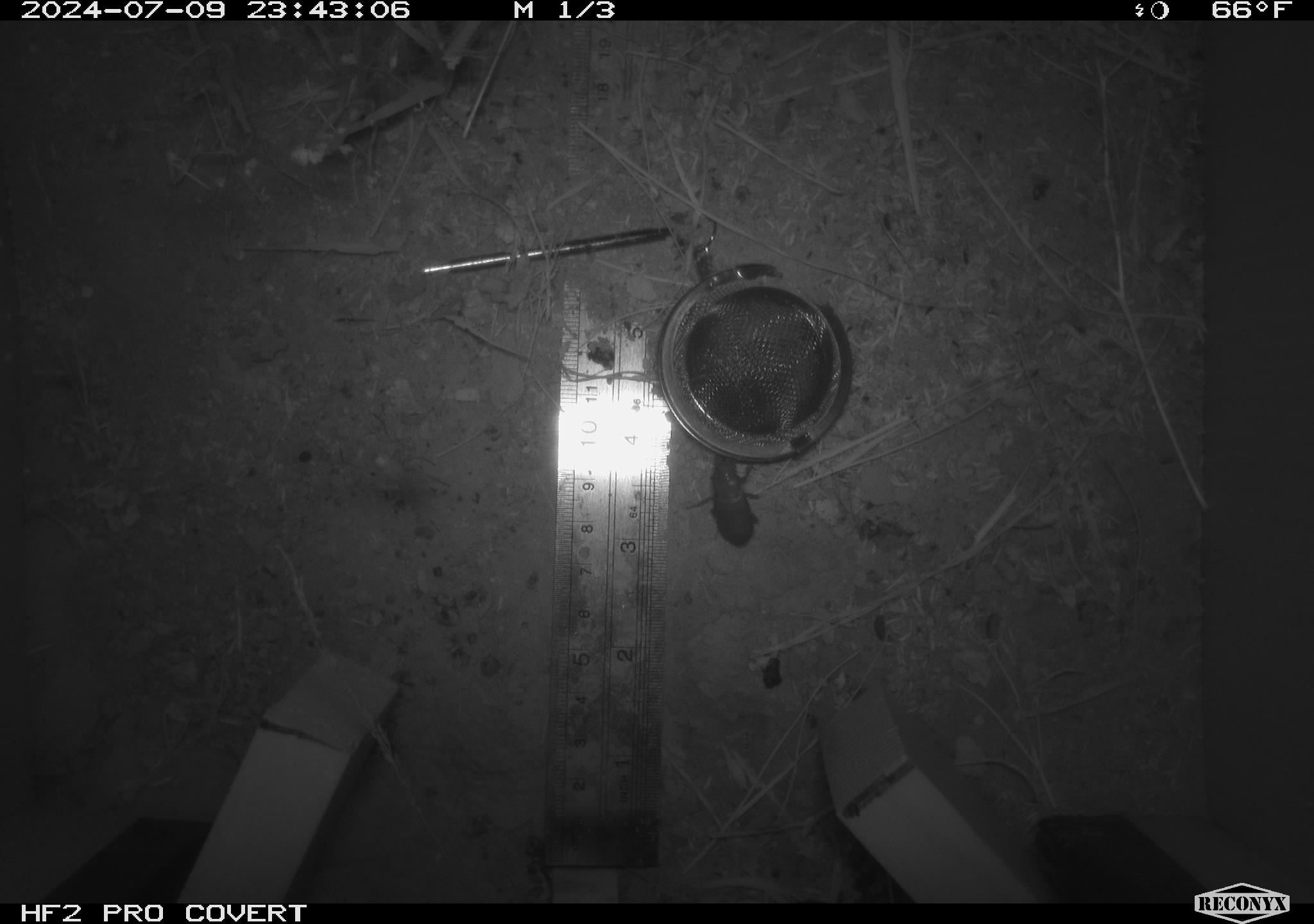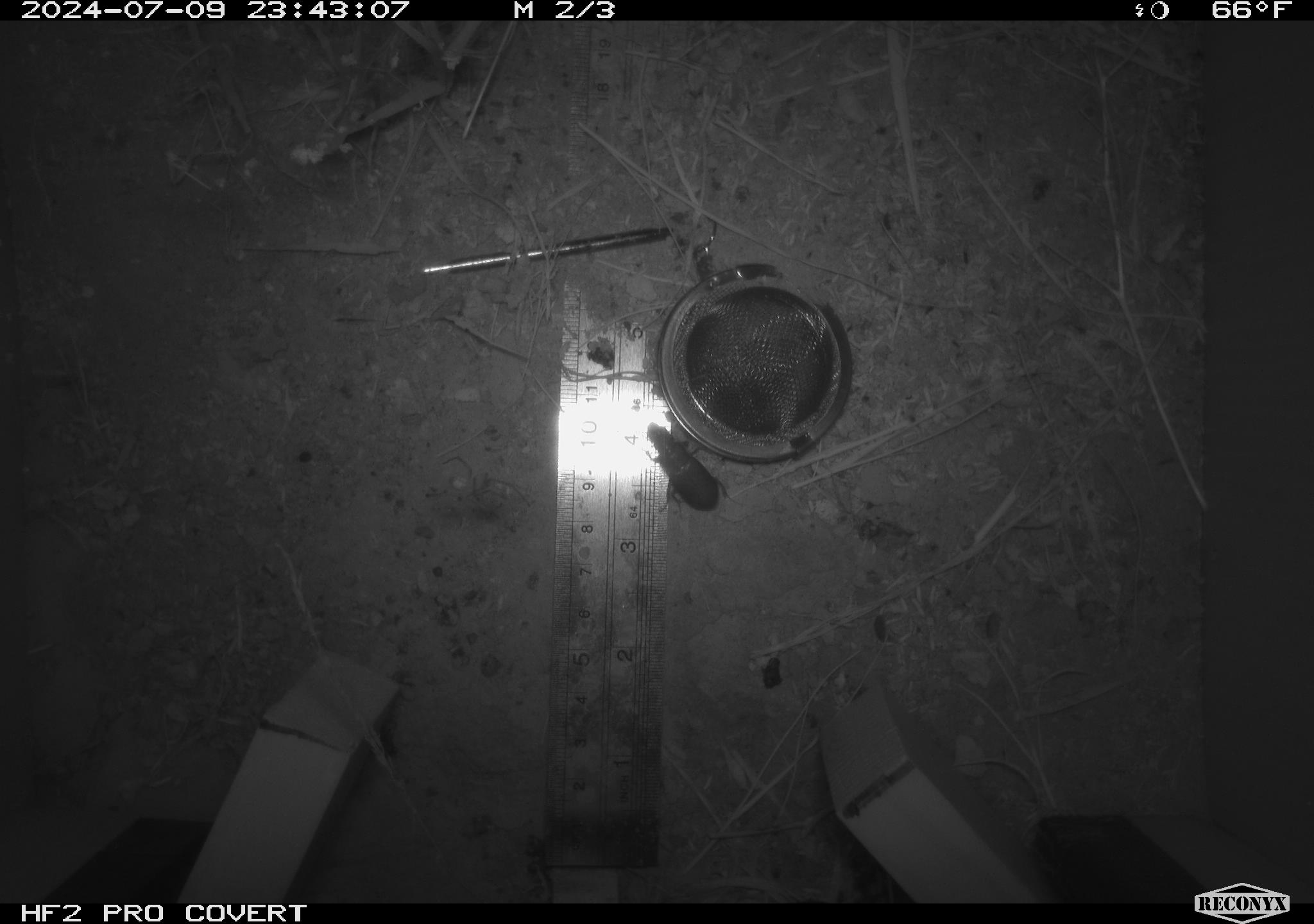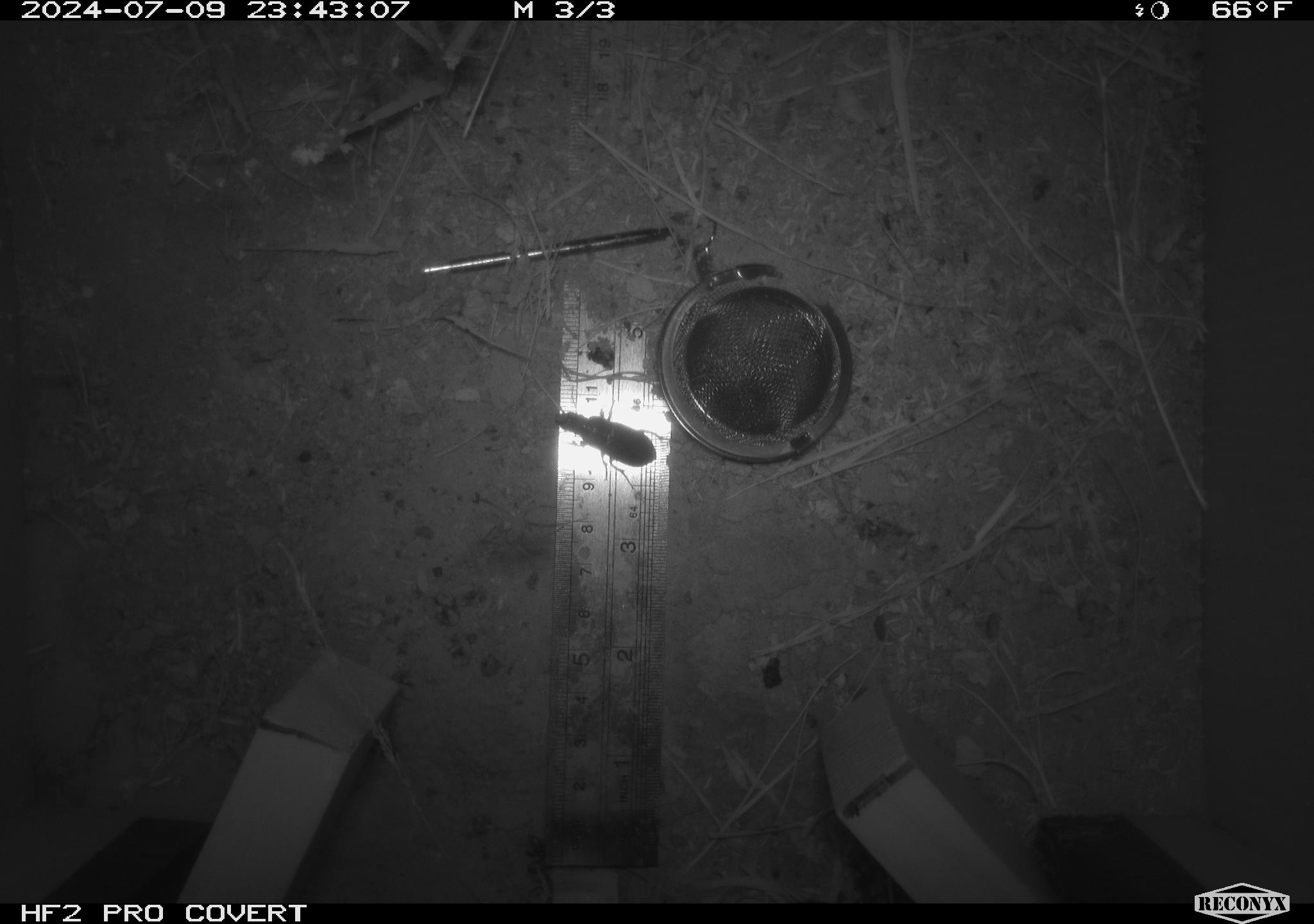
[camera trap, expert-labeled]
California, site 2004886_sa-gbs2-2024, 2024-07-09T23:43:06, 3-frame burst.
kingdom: Animalia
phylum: Arthropoda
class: Insecta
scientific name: Insecta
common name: insect